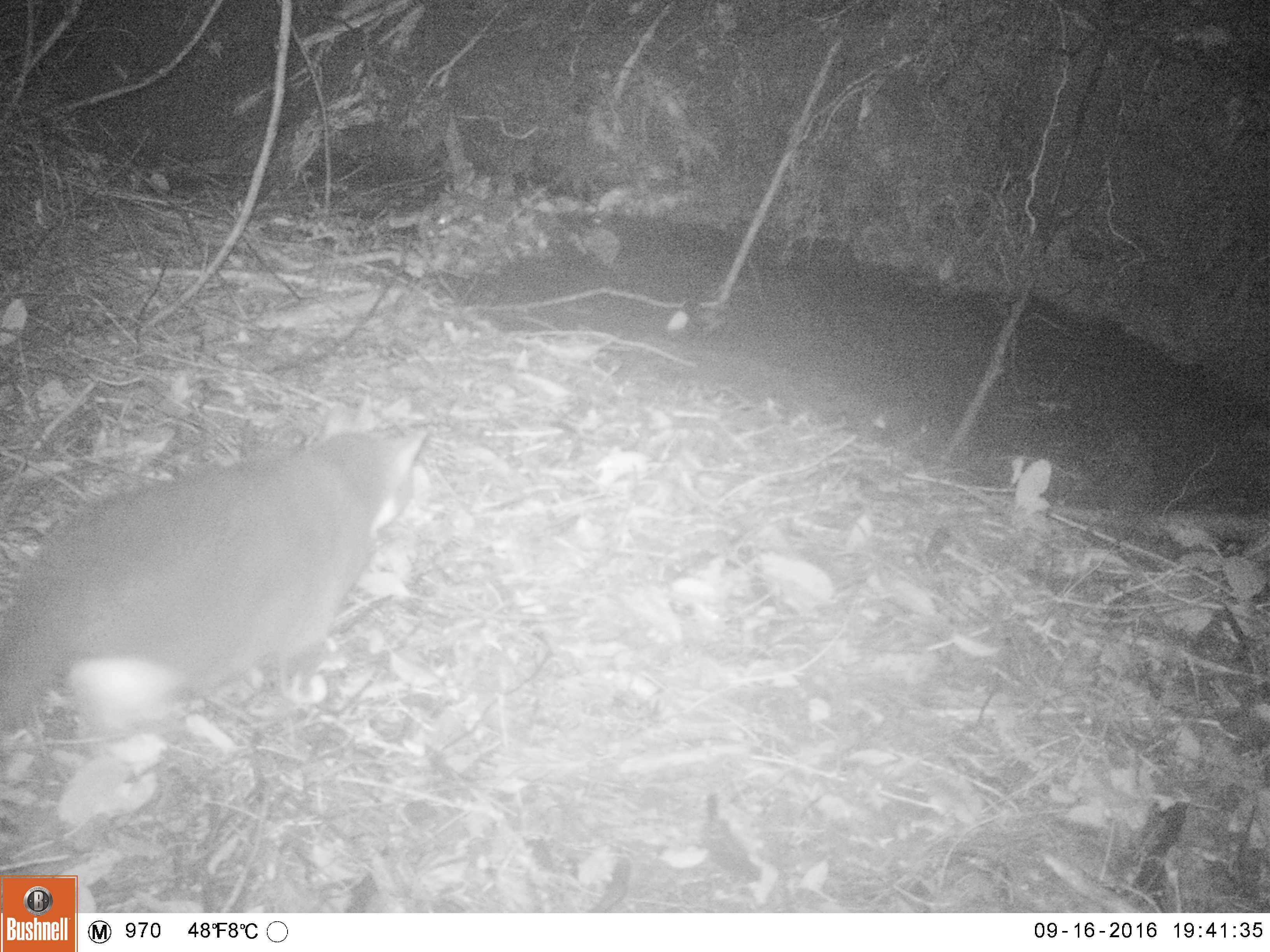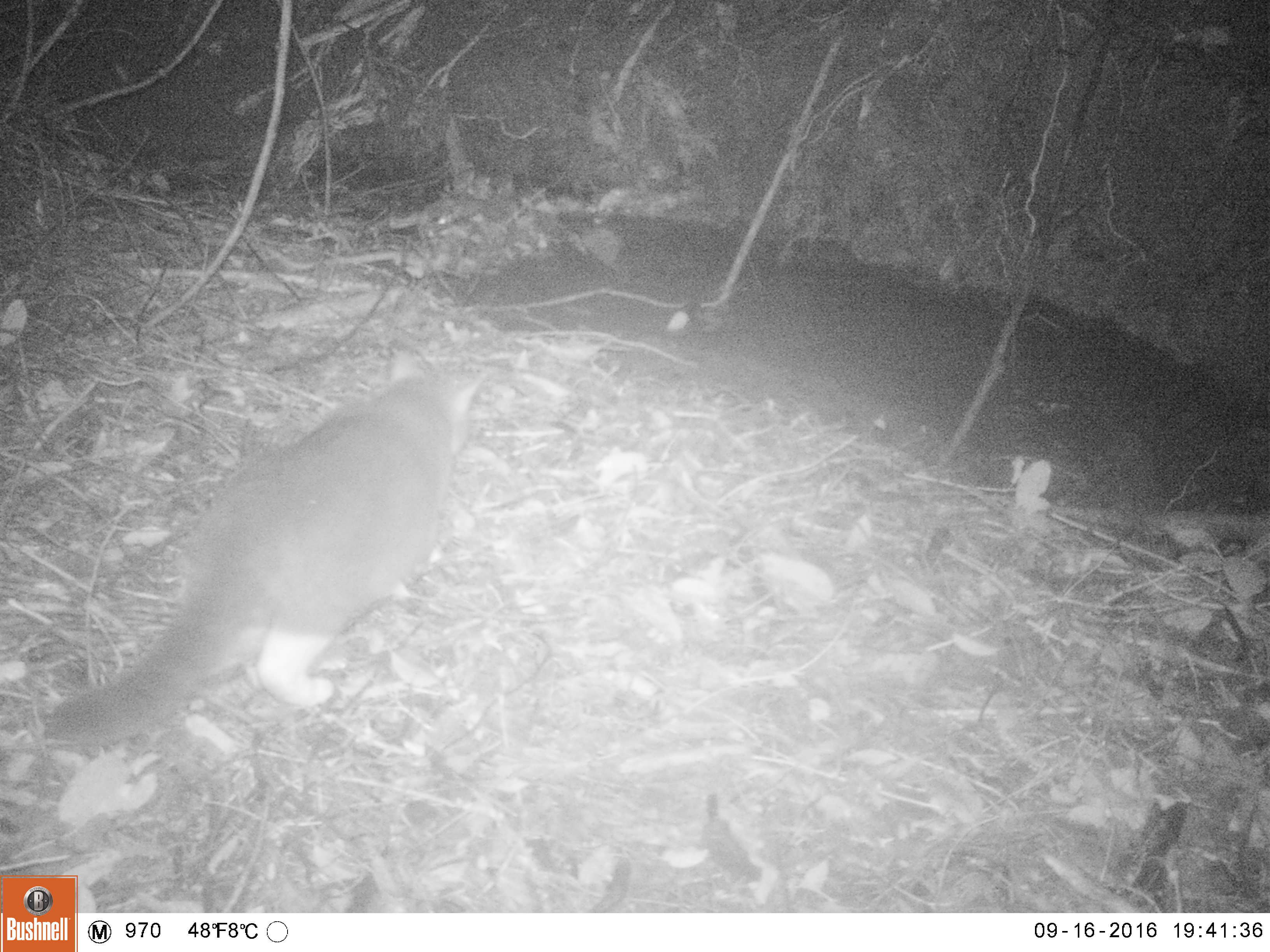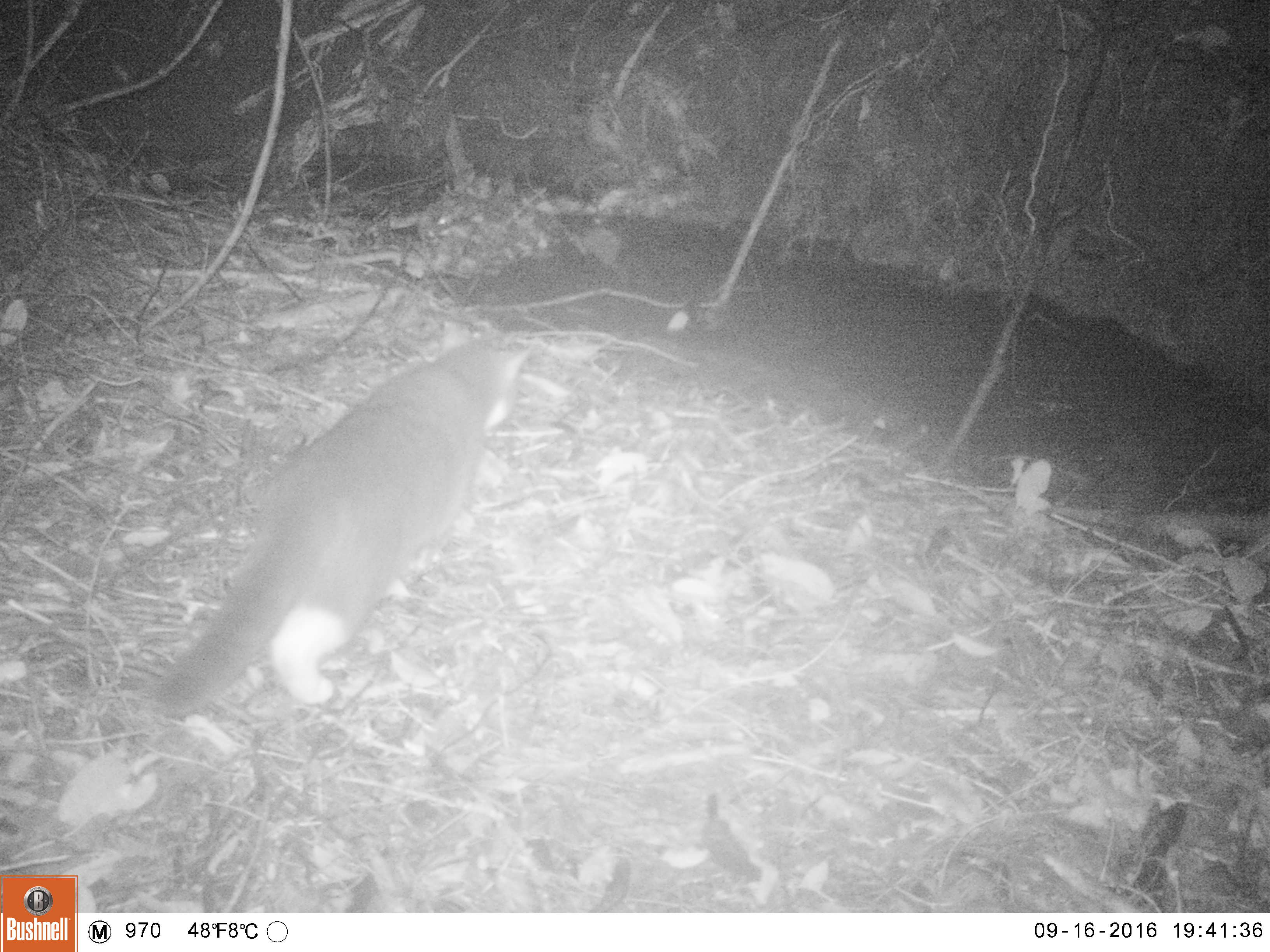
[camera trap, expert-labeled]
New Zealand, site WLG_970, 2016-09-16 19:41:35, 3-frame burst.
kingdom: Animalia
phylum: Chordata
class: Mammalia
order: Carnivora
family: Felidae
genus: Felis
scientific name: Felis catus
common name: domestic cat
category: cat